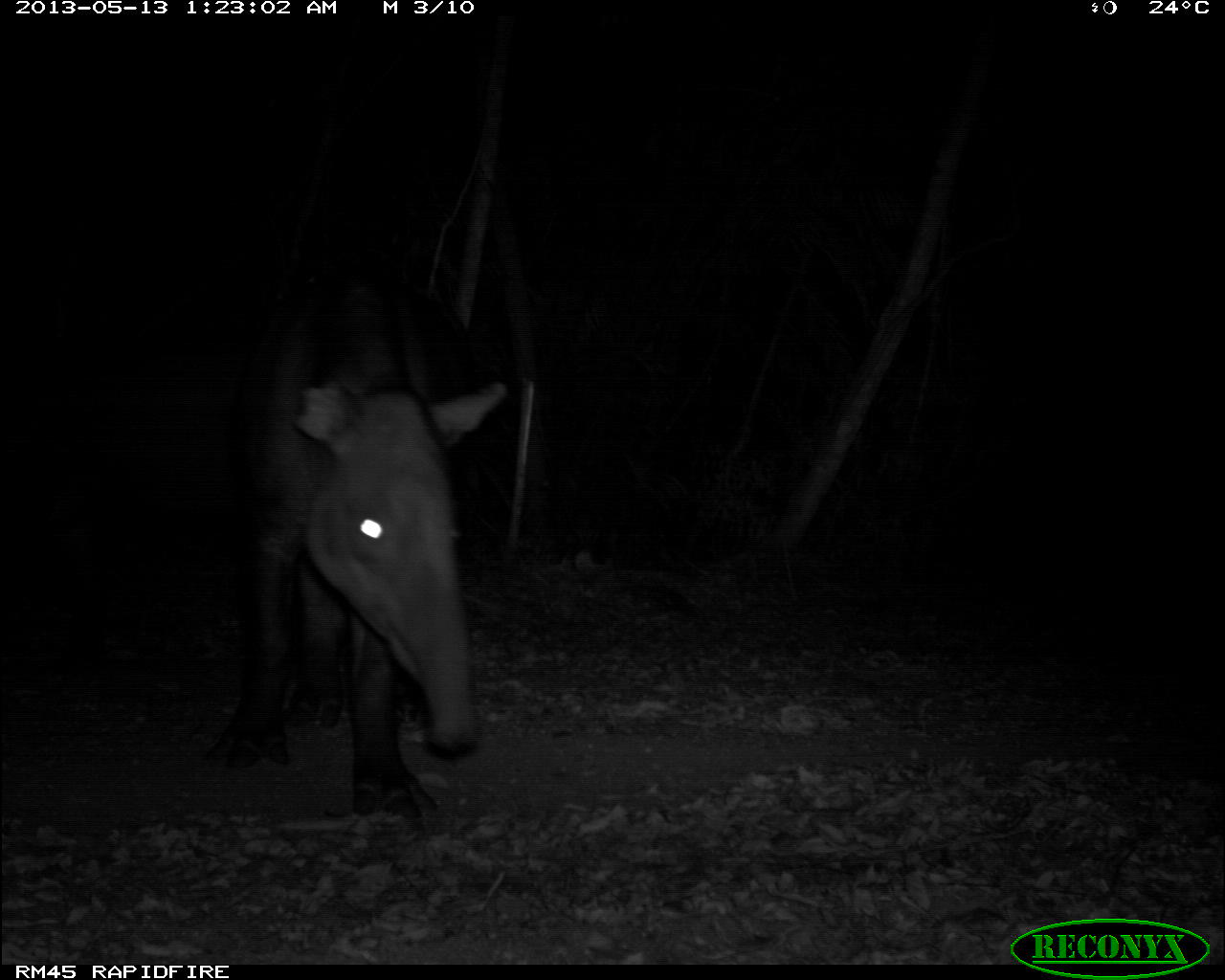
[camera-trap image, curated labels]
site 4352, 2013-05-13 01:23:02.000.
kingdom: Animalia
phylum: Chordata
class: Mammalia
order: Perissodactyla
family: Tapiridae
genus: Tapirus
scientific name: Tapirus bairdii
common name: baird's tapir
Tapirus bairdii (baird's tapir), count 2.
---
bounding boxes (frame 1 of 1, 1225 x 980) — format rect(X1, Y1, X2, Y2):
tapirus bairdii: rect(205, 261, 508, 824)